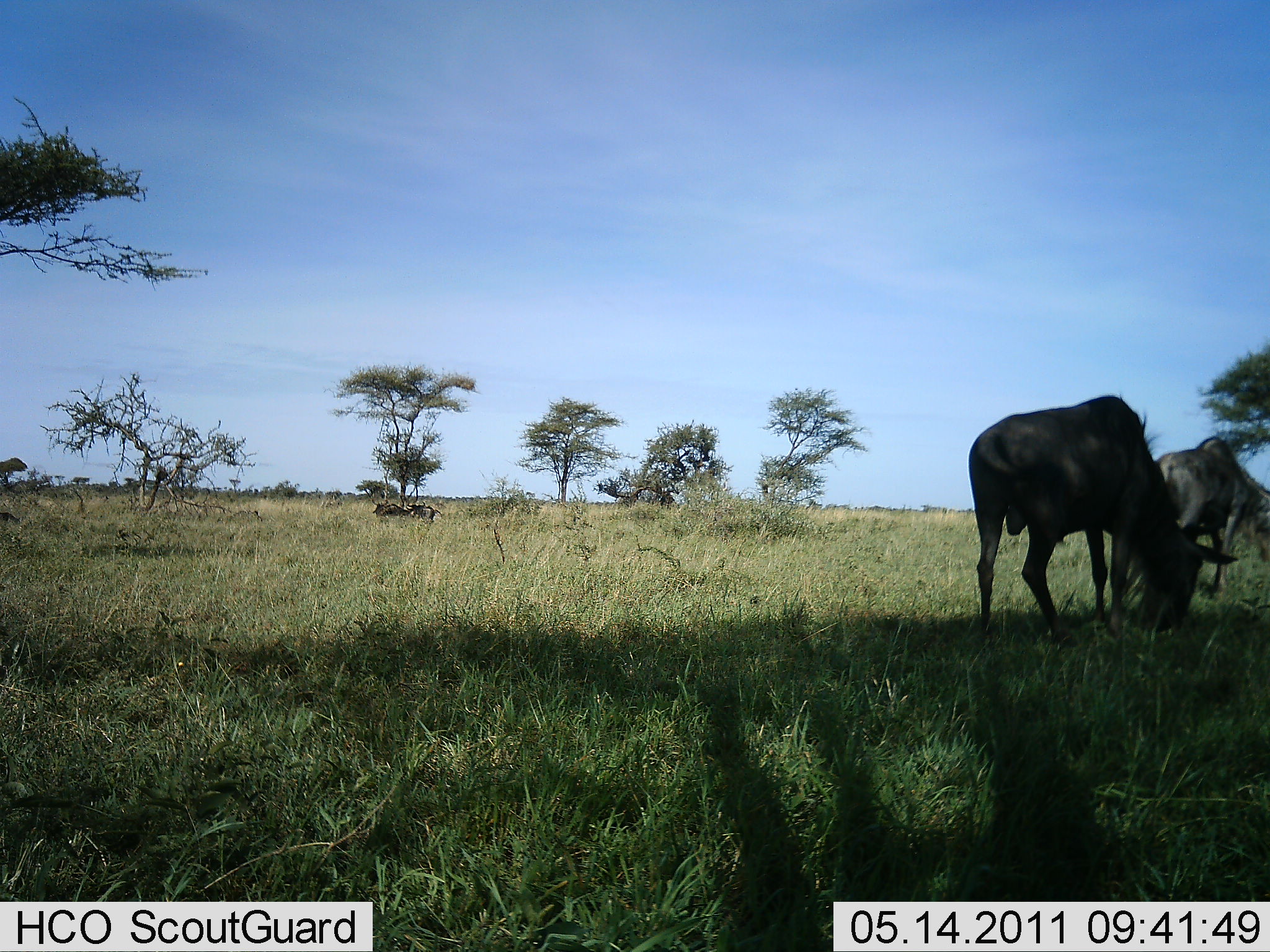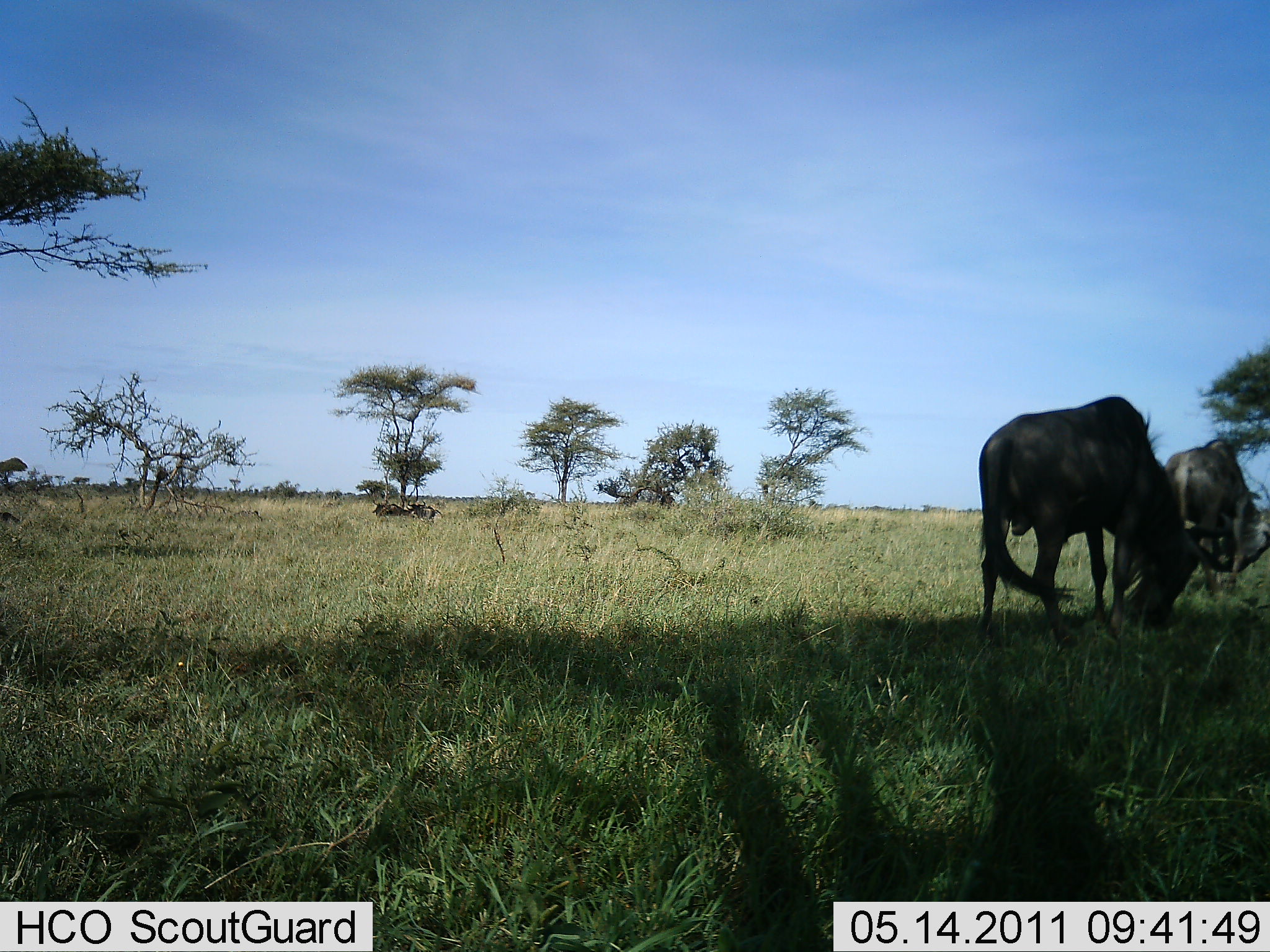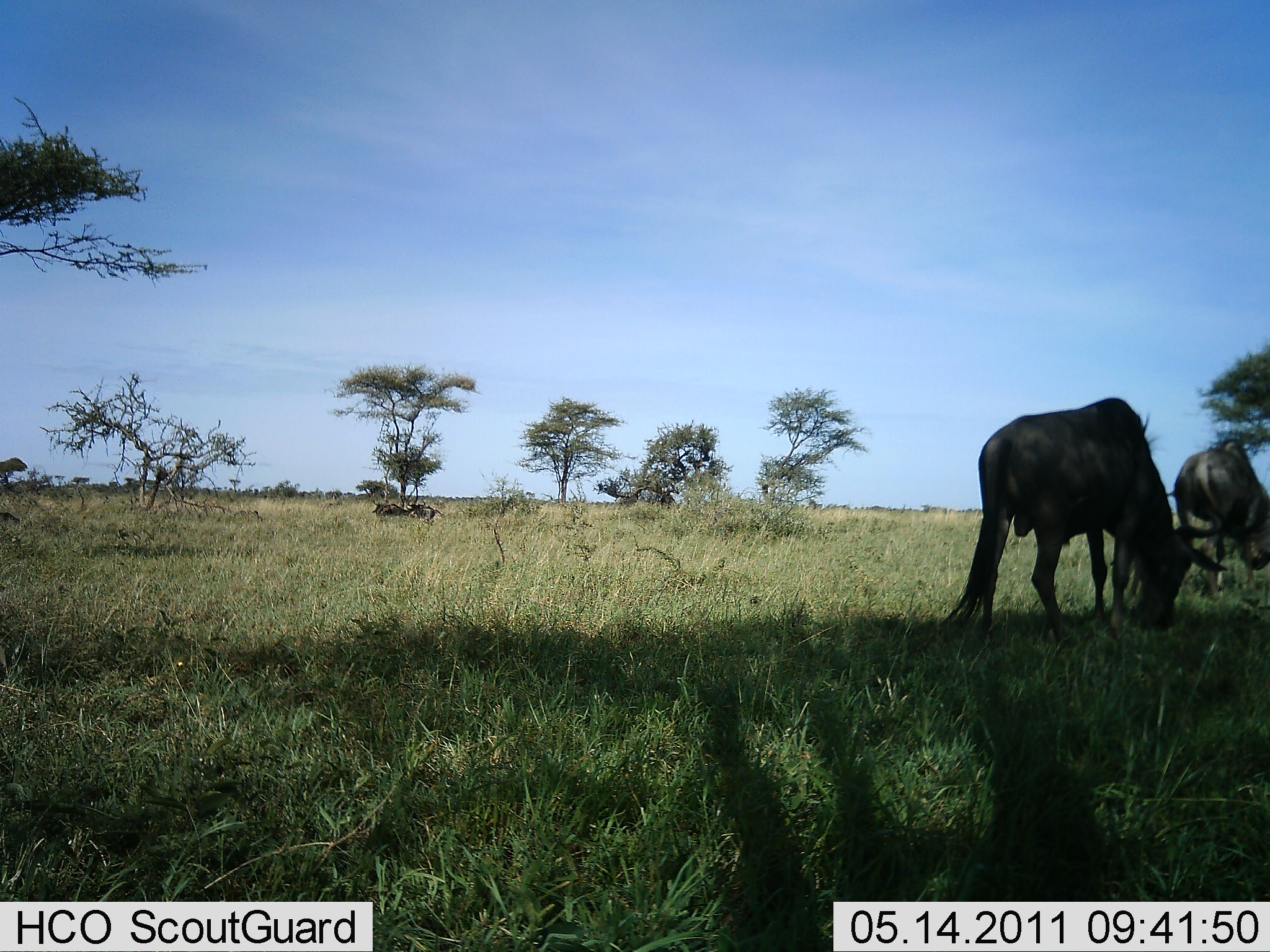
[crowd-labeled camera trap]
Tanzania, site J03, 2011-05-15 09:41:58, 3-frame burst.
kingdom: Animalia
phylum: Chordata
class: Mammalia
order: Artiodactyla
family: Bovidae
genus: Connochaetes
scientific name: Connochaetes taurinus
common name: blue wildebeest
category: wildebeest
Wildebeest (blue wildebeest) (Connochaetes taurinus), count 2. Behavior (volunteer vote fractions): standing 30%, resting 0%, moving 0%, interacting 0%. Young present (vote fraction): 0%. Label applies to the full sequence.